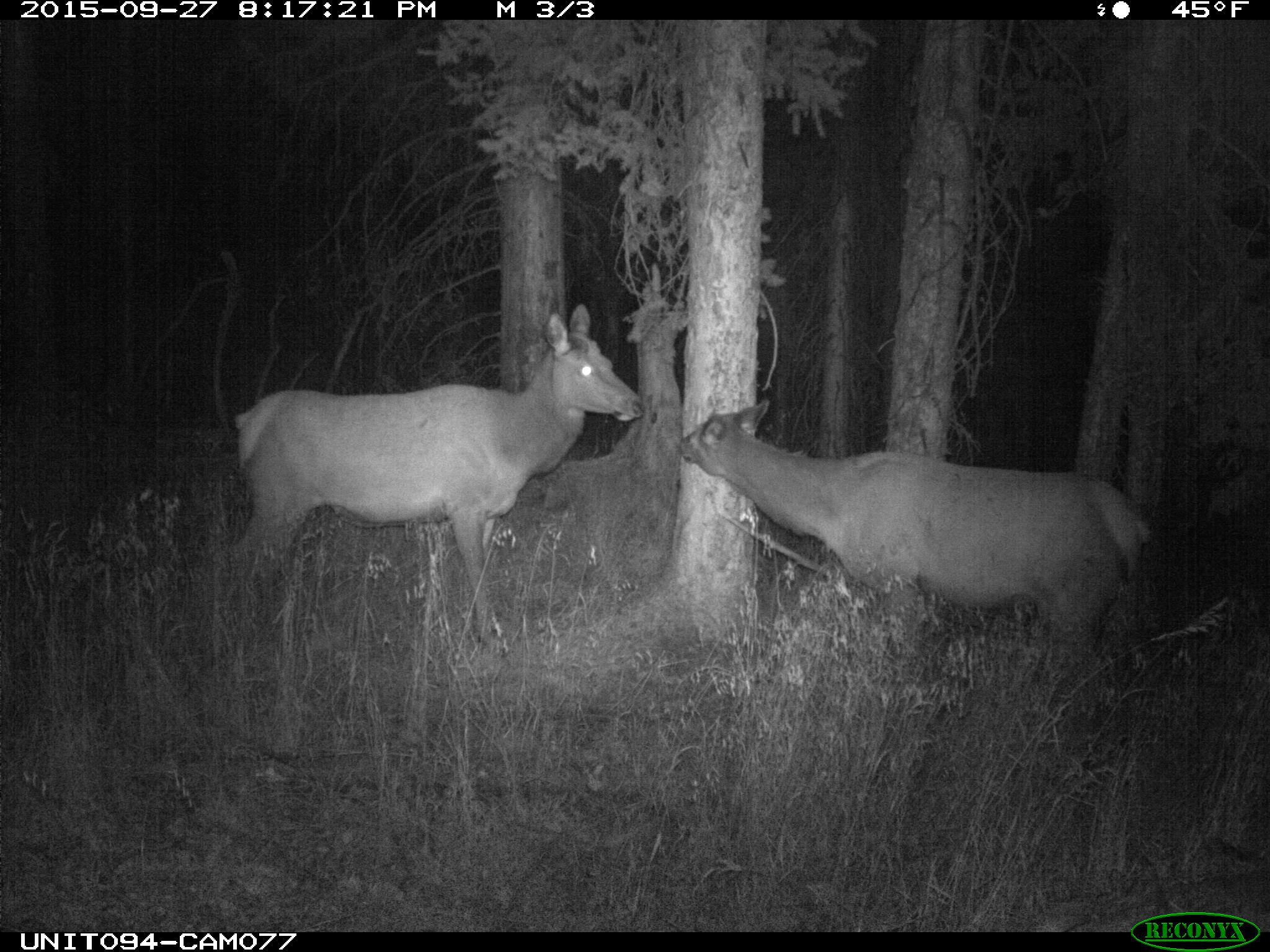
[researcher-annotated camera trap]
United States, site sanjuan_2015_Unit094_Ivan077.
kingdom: Animalia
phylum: Chordata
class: Mammalia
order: Artiodactyla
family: Cervidae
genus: Cervus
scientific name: Cervus elaphus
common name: red deer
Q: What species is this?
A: Cervus elaphus (red deer).